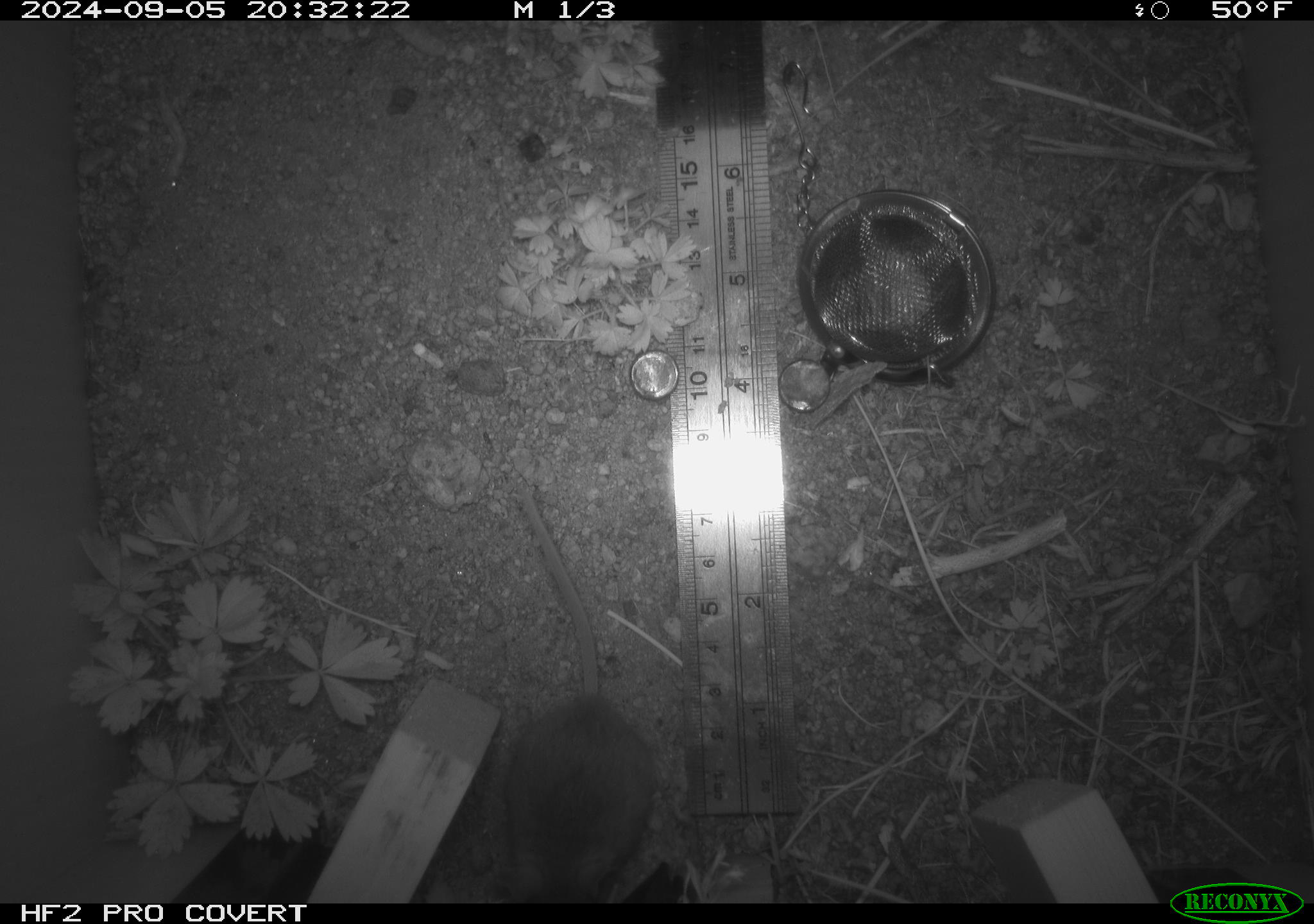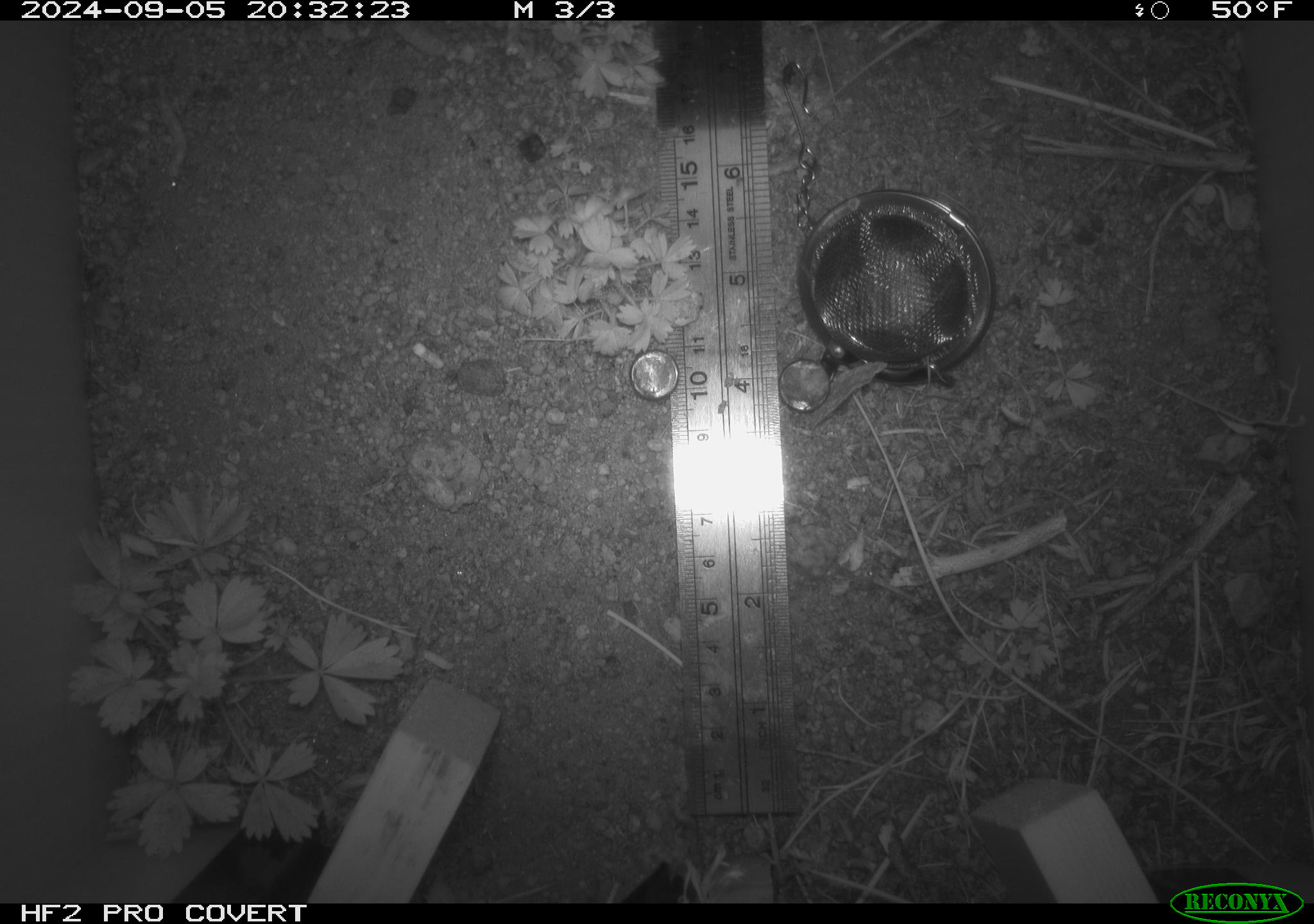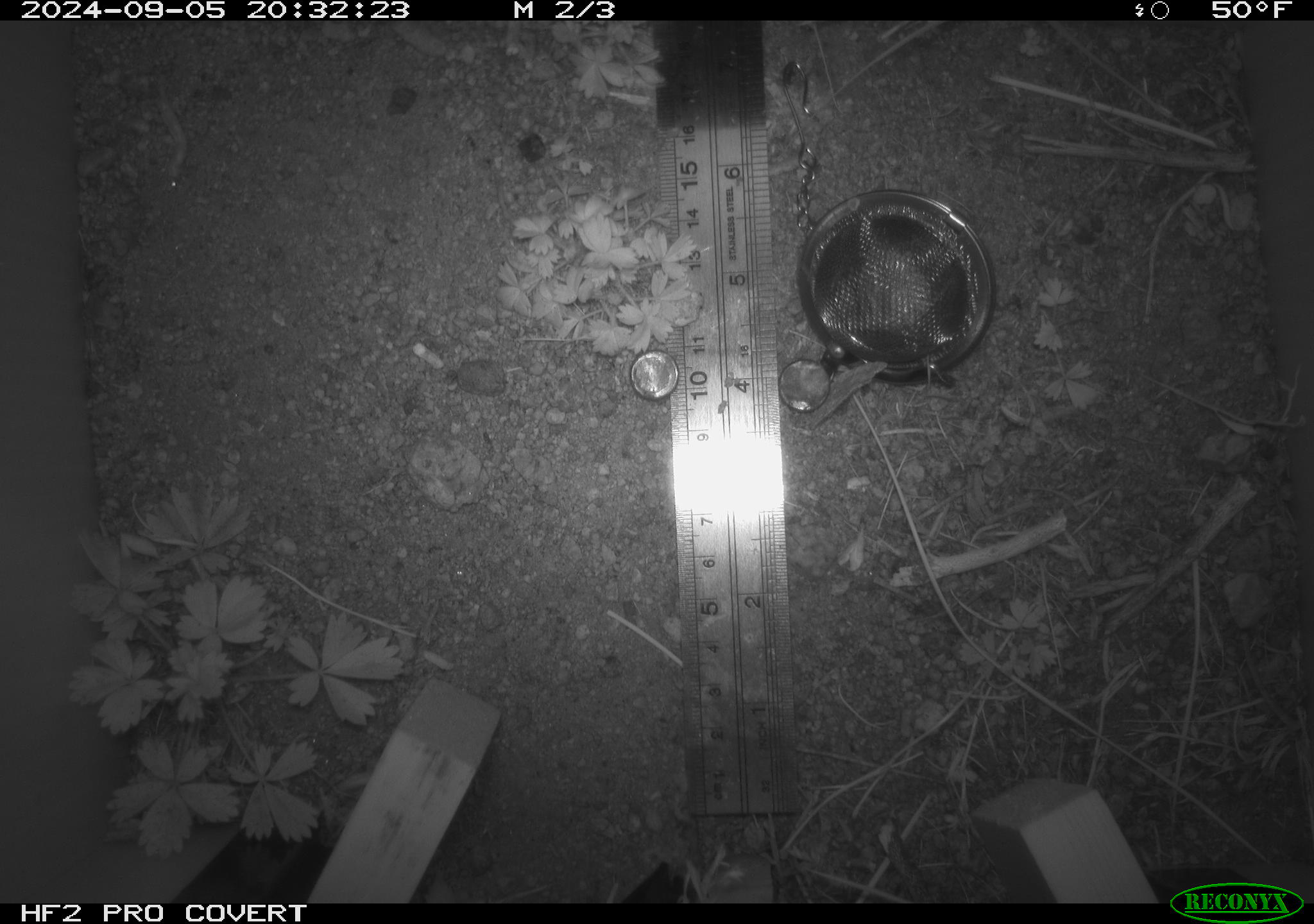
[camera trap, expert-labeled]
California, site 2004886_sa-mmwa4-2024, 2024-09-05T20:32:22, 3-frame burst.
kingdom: Animalia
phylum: Chordata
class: Mammalia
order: Rodentia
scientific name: Rodentia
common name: mouse species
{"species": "mouse species (Rodentia)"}